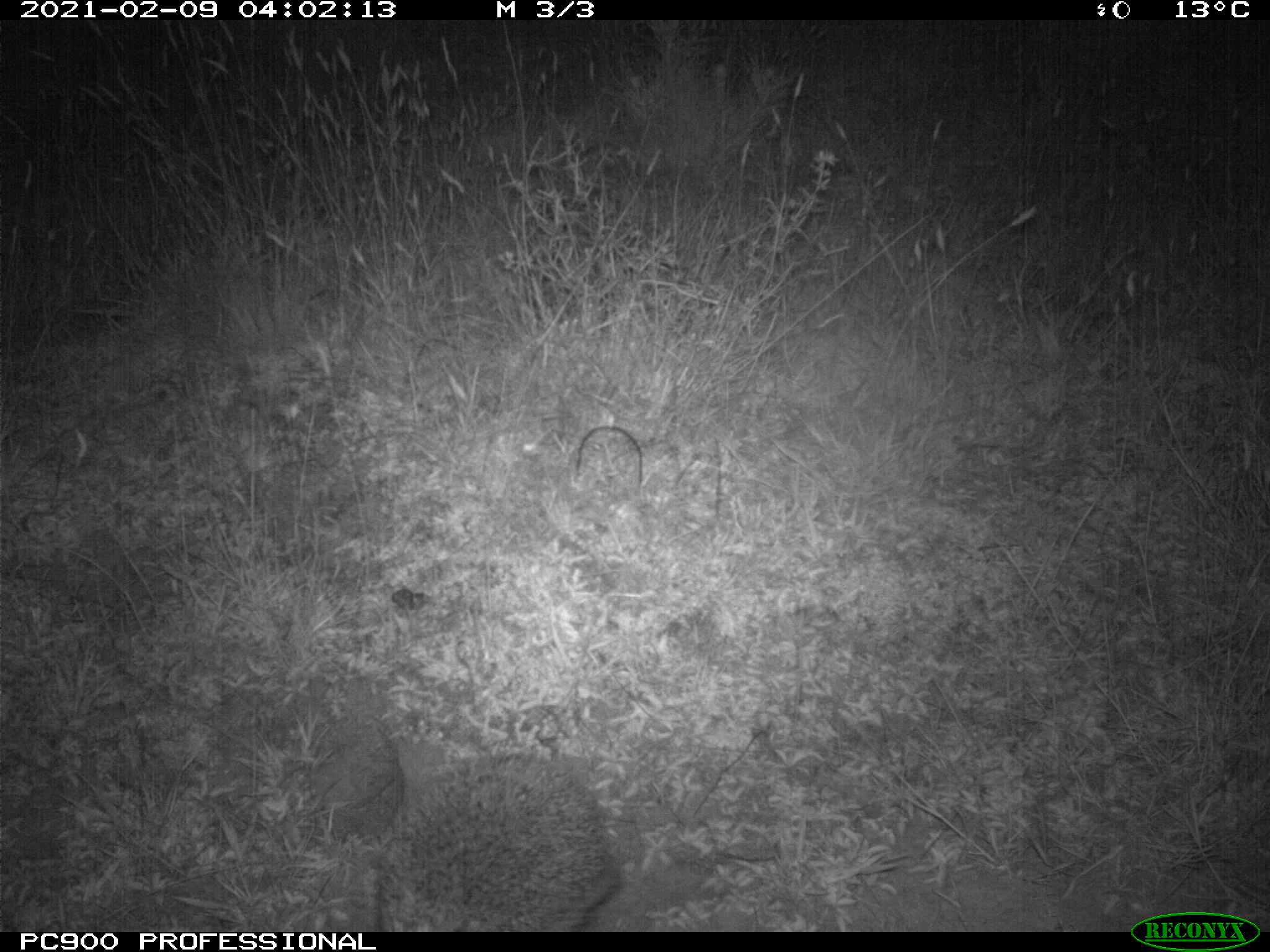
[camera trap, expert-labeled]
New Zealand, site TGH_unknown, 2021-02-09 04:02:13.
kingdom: Animalia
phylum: Chordata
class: Mammalia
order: Eulipotyphla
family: Erinaceidae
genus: Erinaceus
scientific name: Erinaceus europaeus europaeus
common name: european hedgehog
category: hedgehog